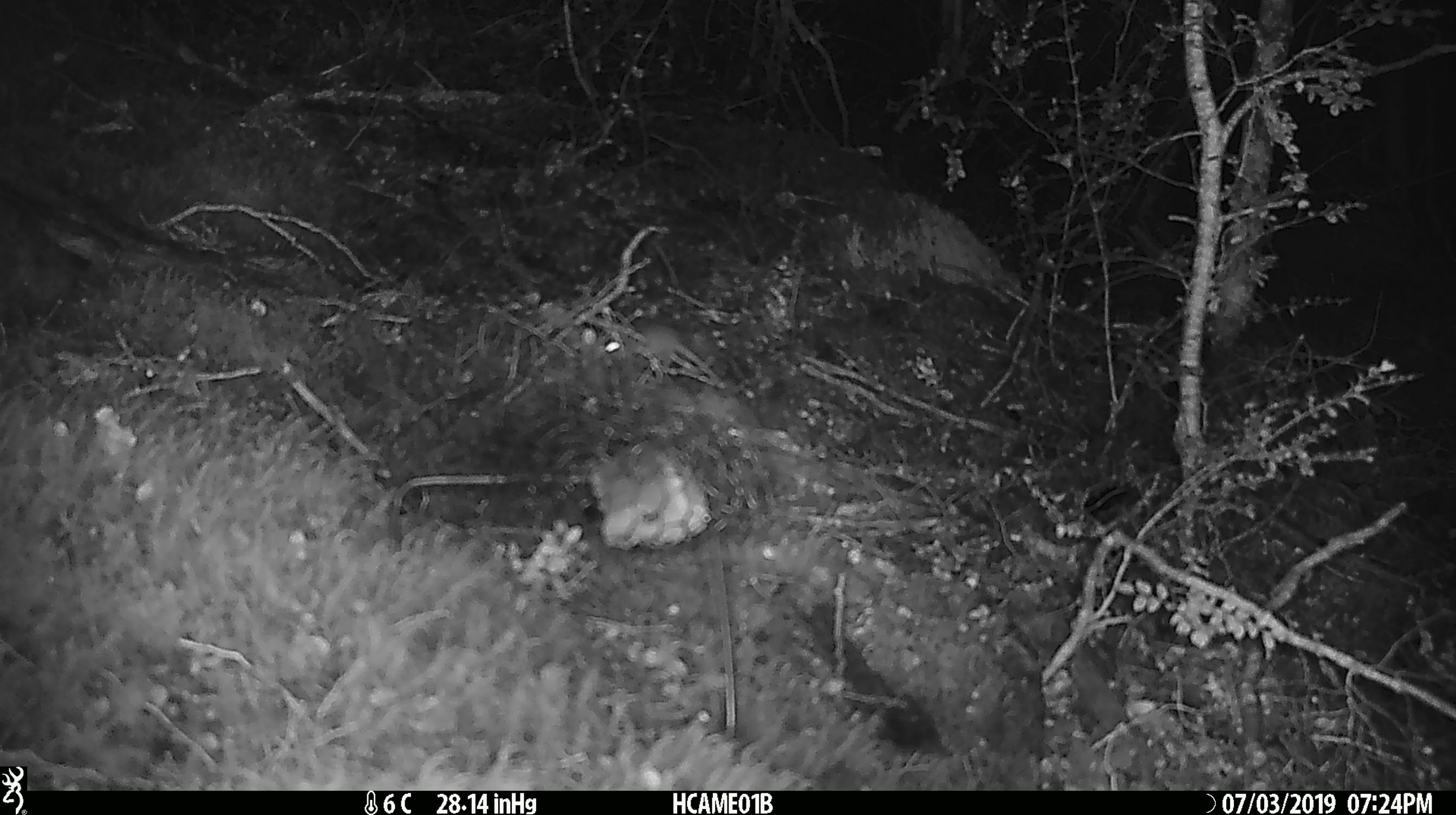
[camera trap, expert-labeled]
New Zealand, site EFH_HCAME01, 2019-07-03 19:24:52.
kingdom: Animalia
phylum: Chordata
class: Mammalia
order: Rodentia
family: Muridae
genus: Mus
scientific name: Mus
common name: mouse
Mouse (Mus).